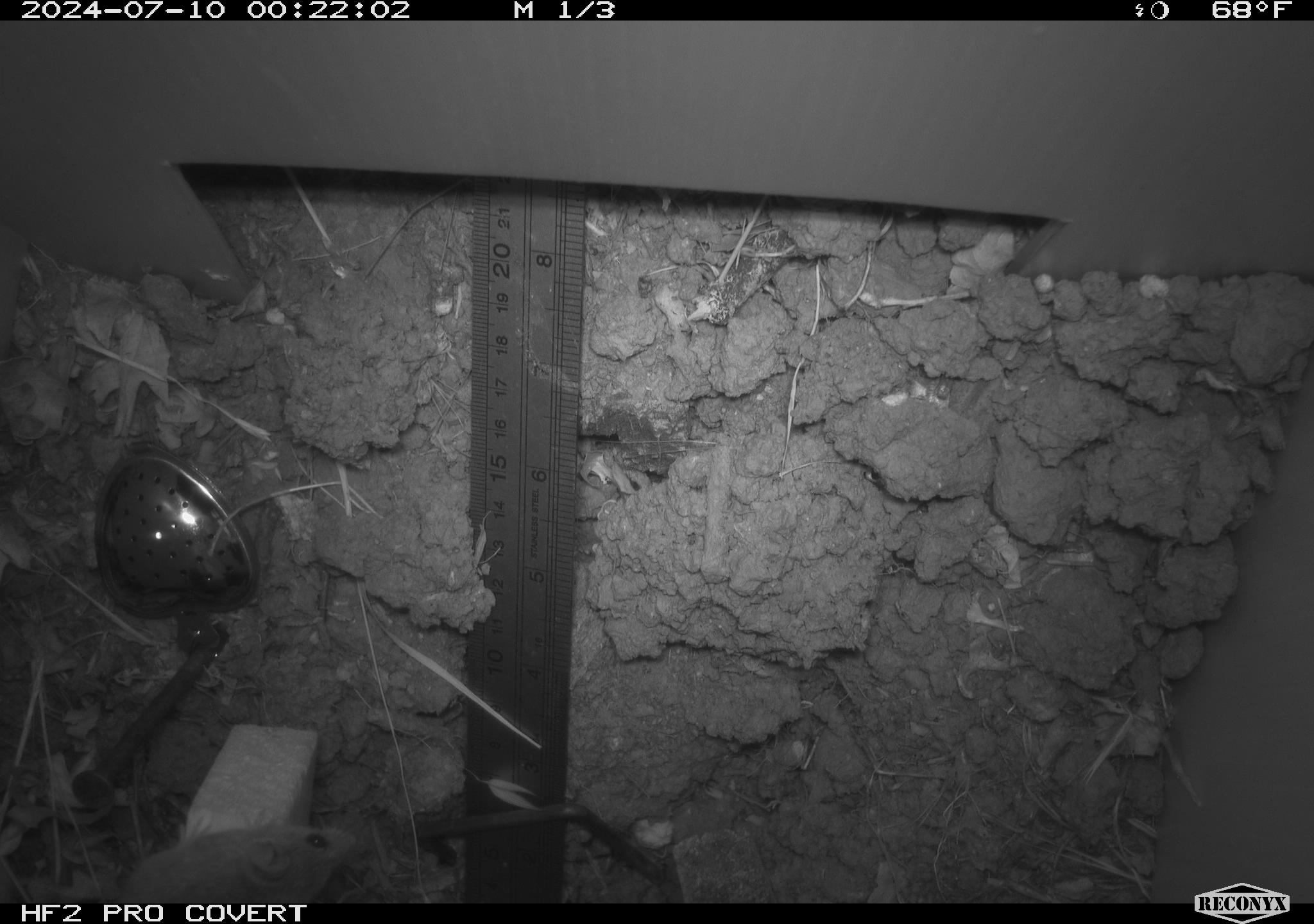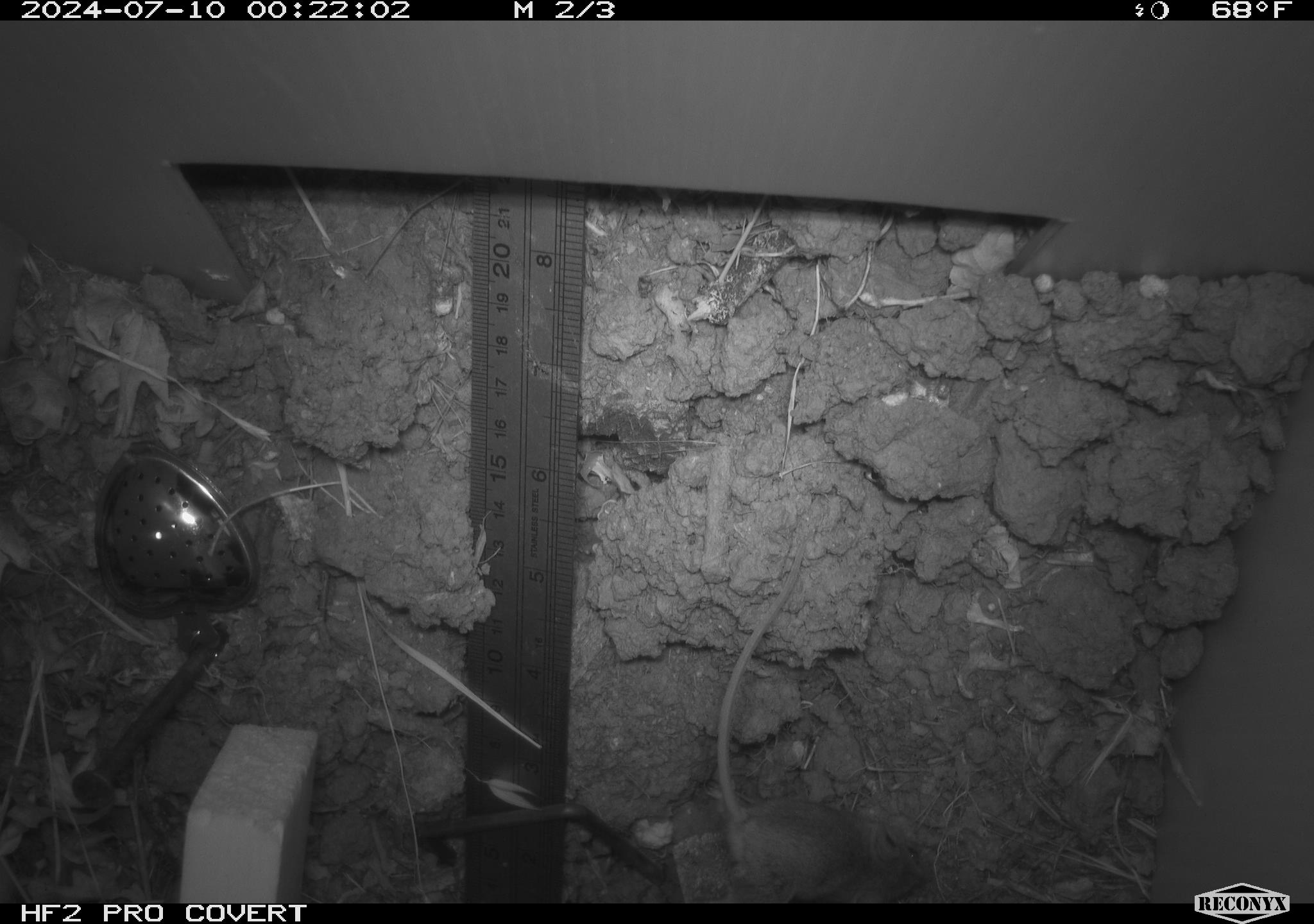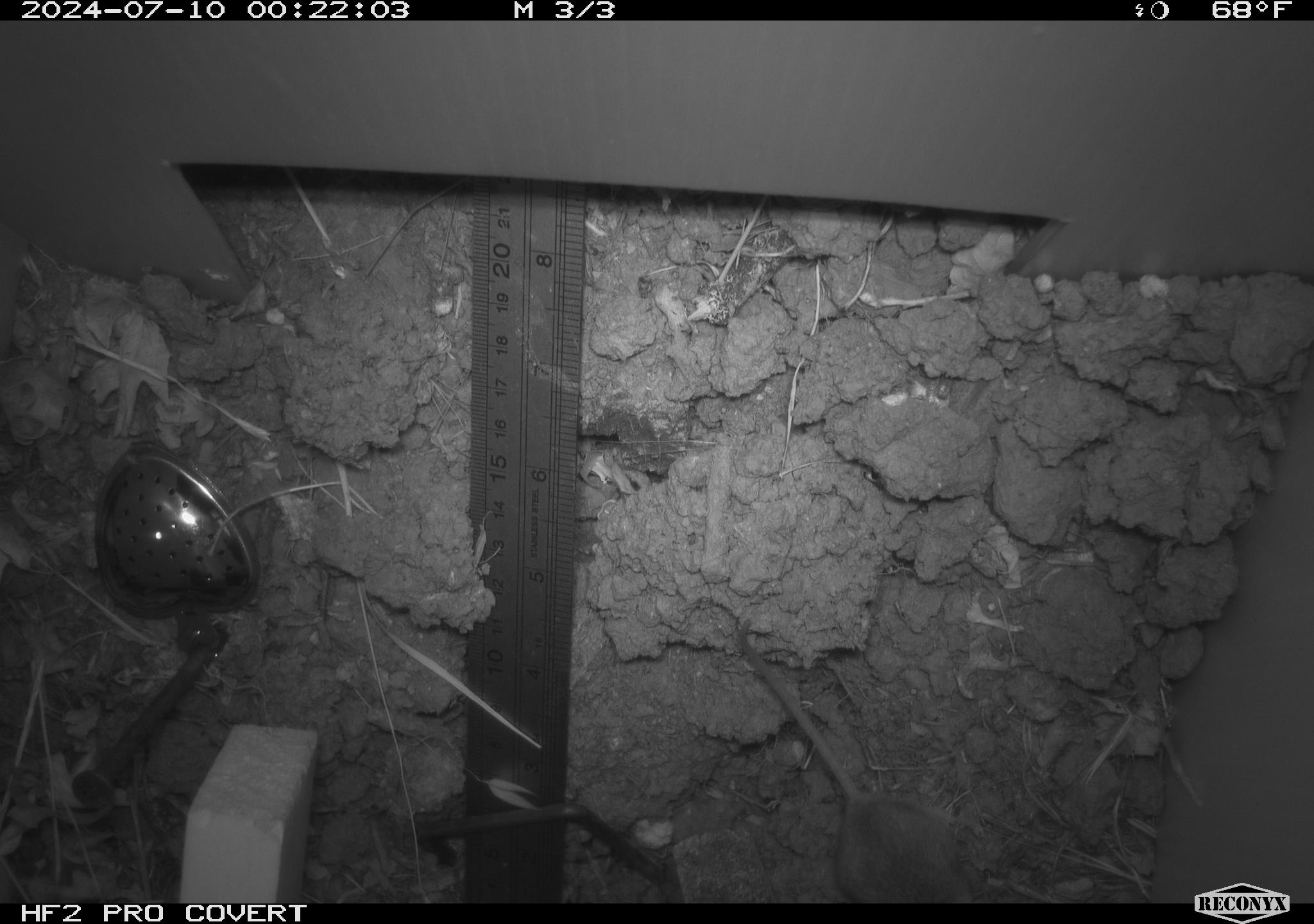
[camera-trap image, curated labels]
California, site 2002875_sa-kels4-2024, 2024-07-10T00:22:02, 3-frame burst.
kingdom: Animalia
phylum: Chordata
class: Mammalia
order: Rodentia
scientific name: Rodentia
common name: rodent